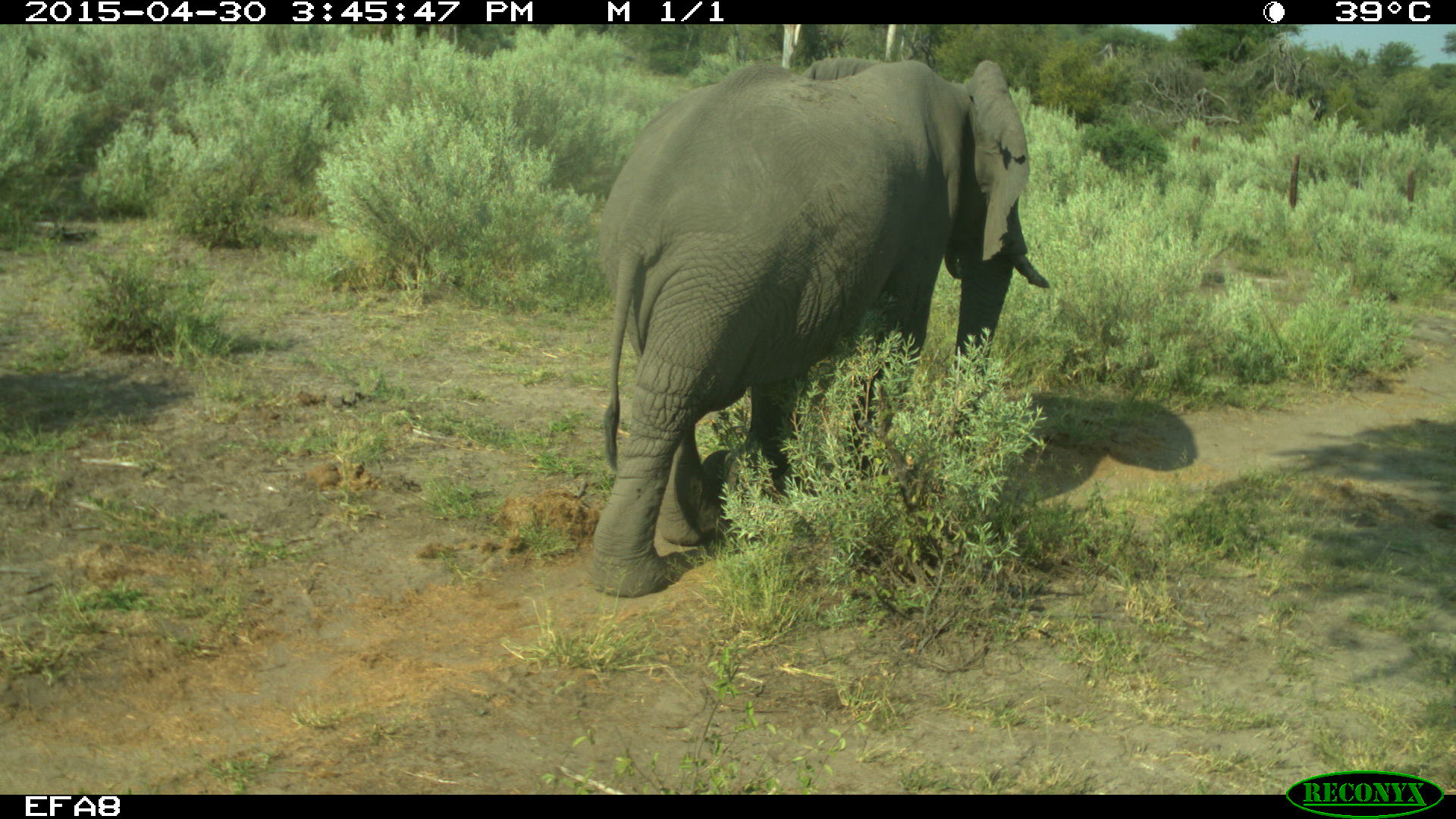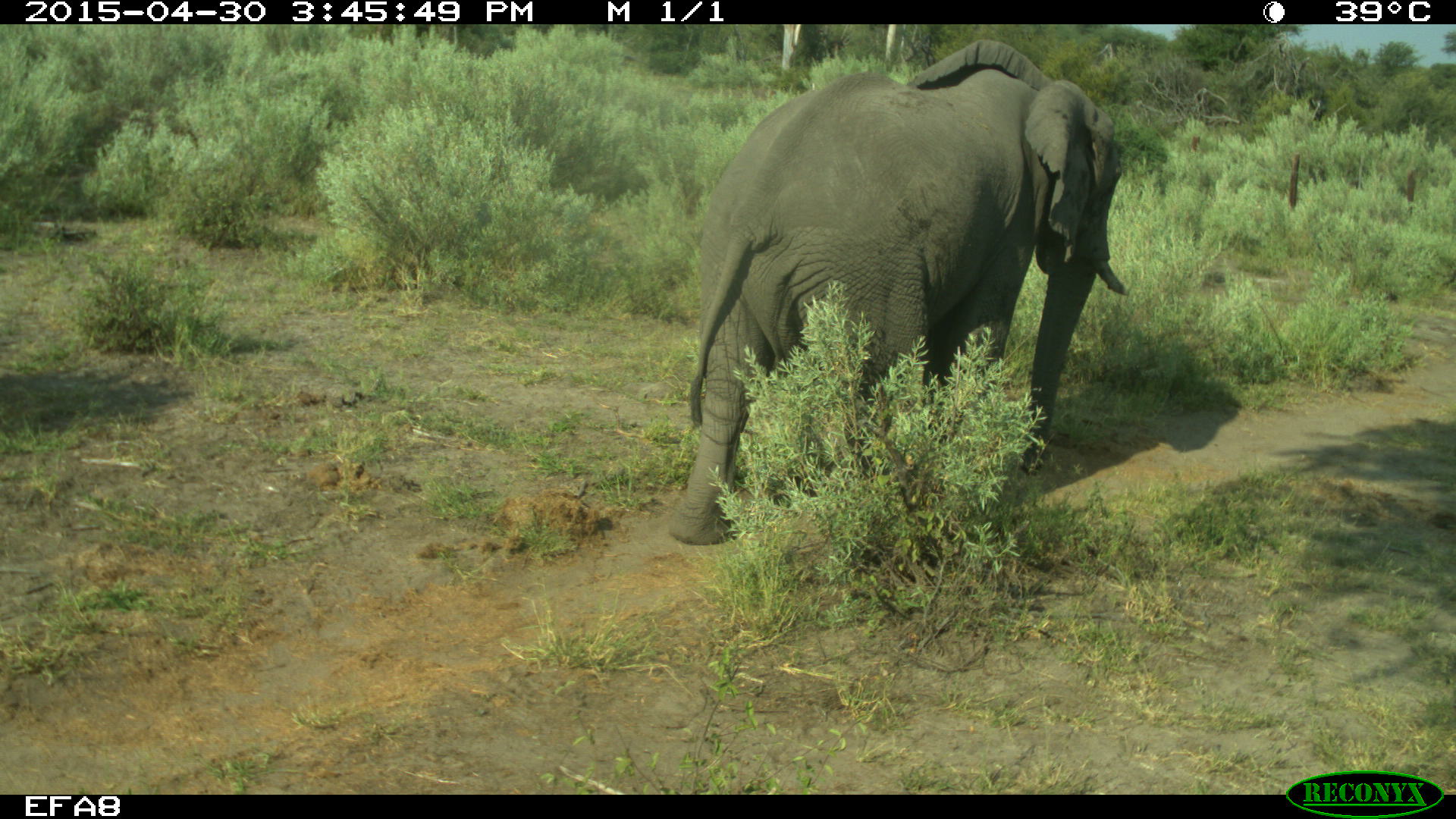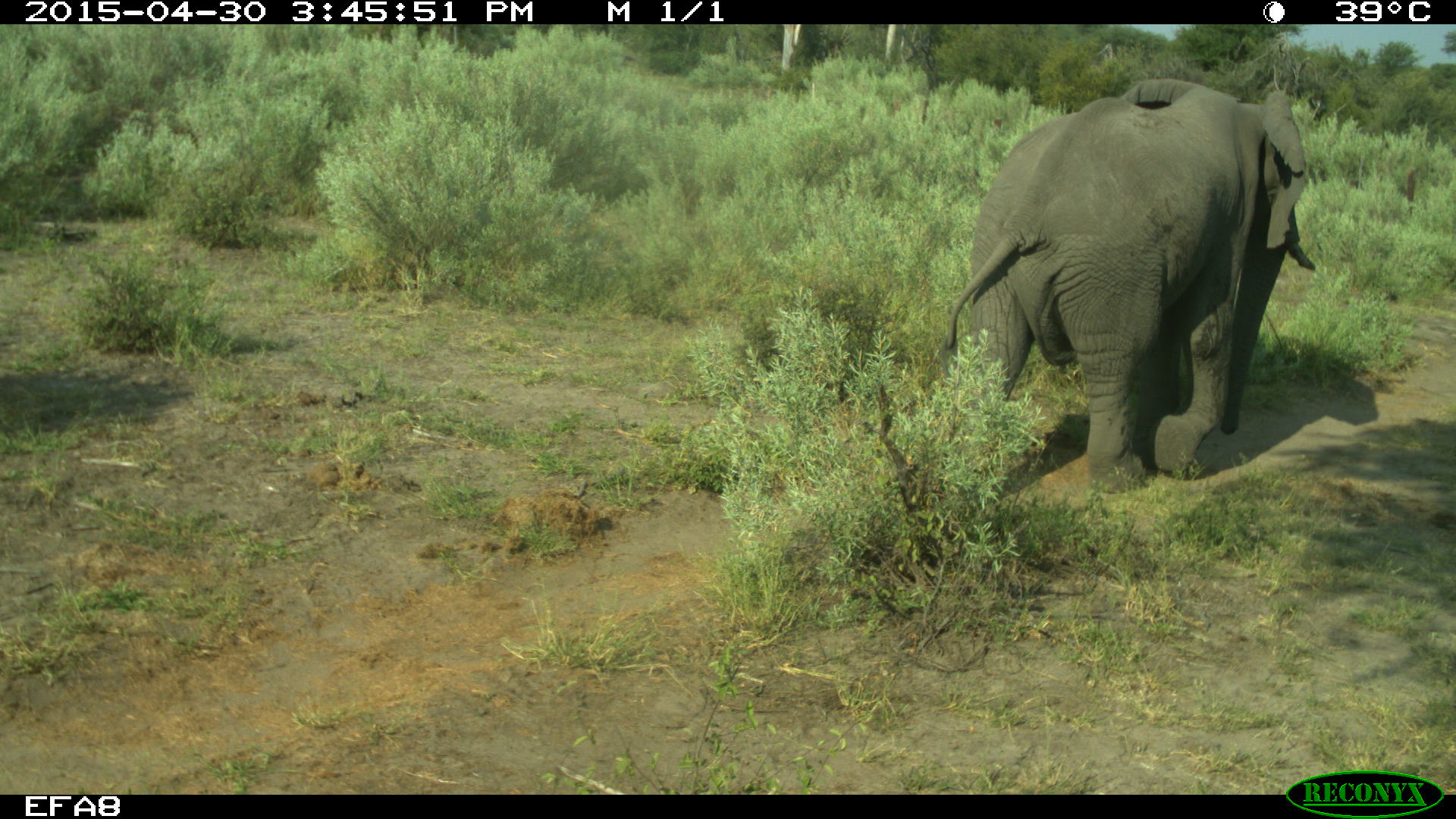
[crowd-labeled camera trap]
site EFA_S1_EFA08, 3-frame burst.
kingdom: Animalia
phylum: Chordata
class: Mammalia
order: Proboscidea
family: Elephantidae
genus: Loxodonta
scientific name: Loxodonta africana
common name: african bush elephant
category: elephant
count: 1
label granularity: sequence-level